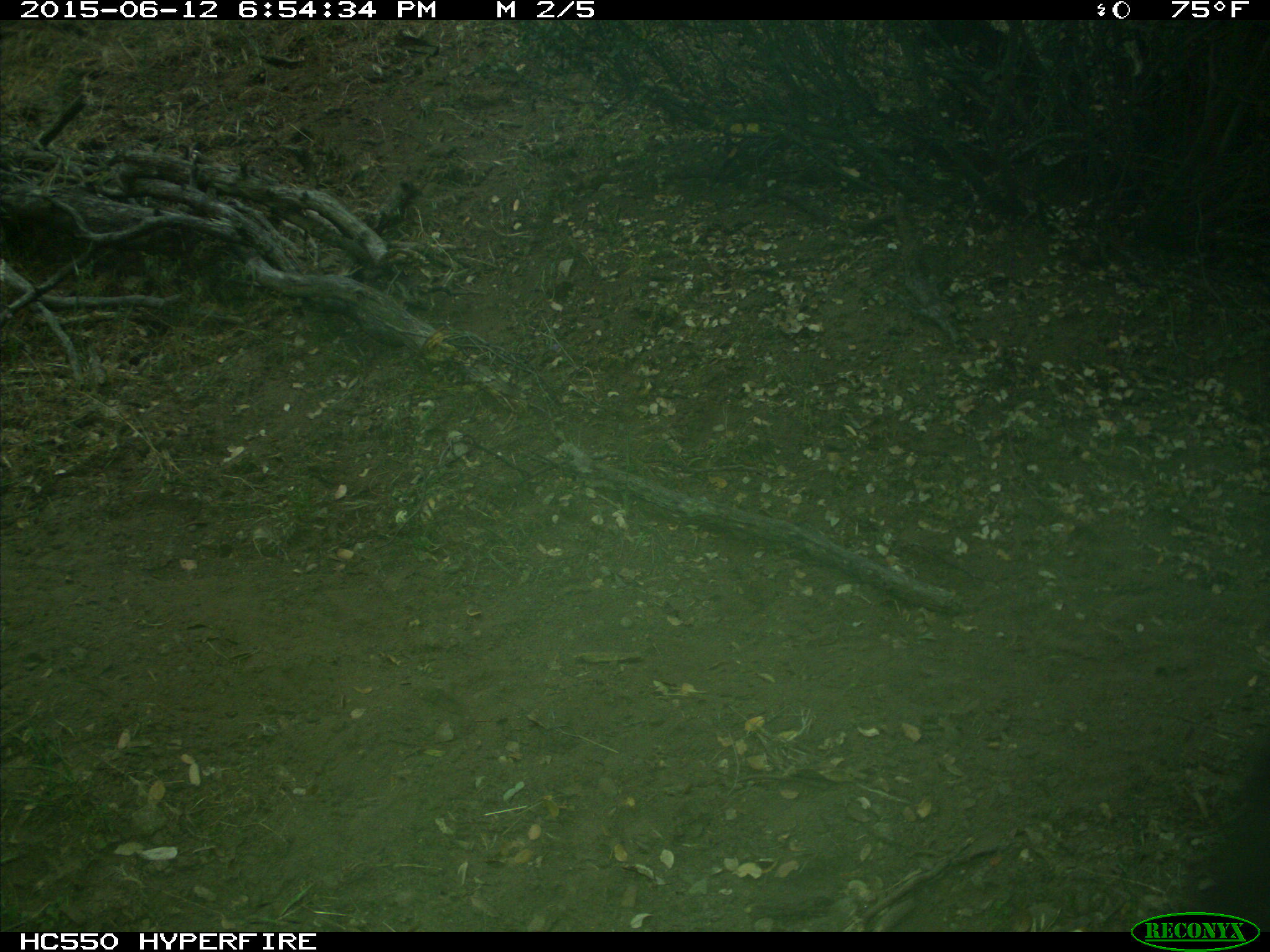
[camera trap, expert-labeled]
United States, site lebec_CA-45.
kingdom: Animalia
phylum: Chordata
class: Mammalia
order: Artiodactyla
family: Bovidae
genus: Bos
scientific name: Bos taurus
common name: domestic cow